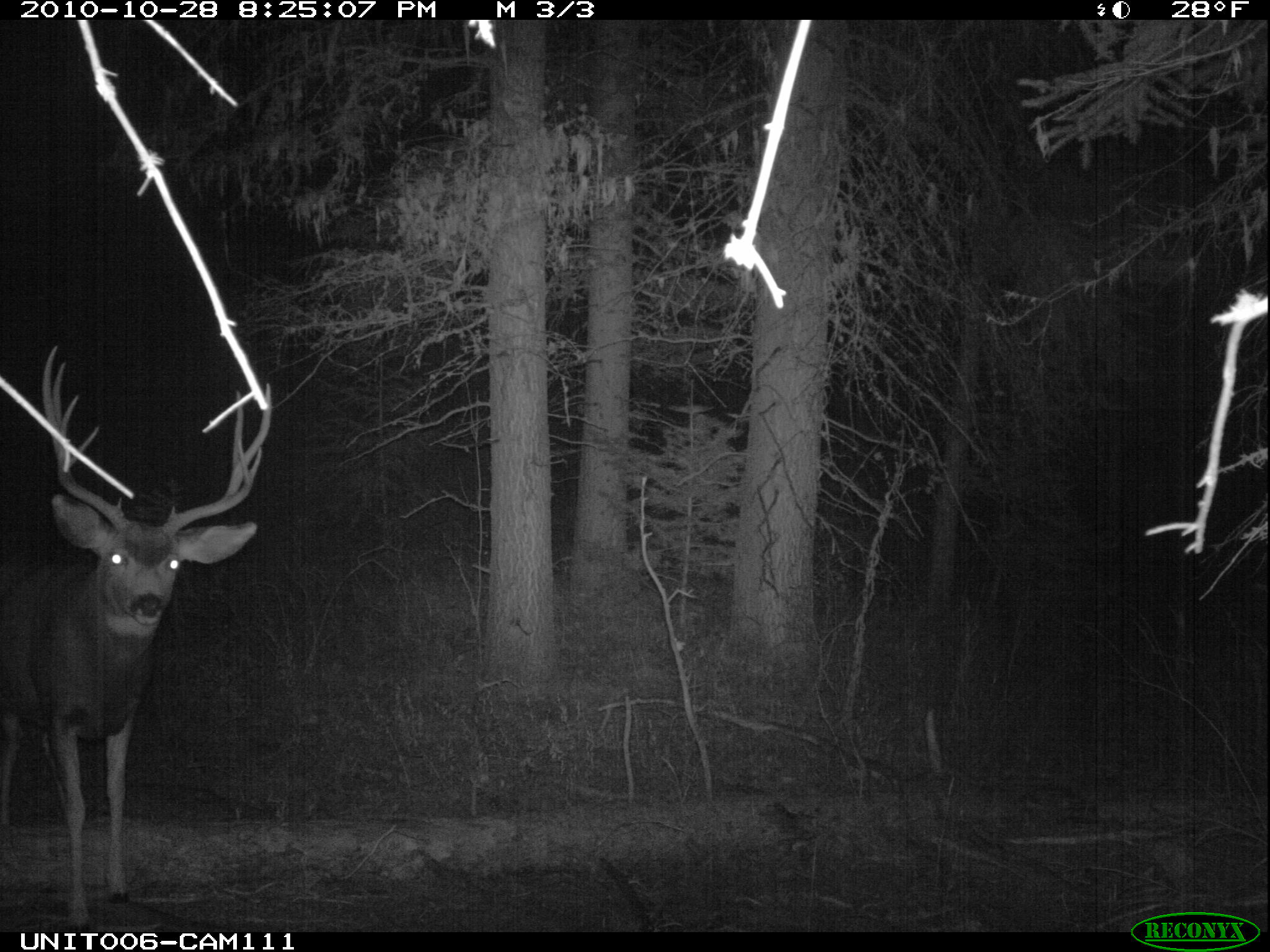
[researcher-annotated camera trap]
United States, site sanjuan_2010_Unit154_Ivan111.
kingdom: Animalia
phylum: Chordata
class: Mammalia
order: Artiodactyla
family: Cervidae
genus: Odocoileus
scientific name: Odocoileus hemionus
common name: mule deer